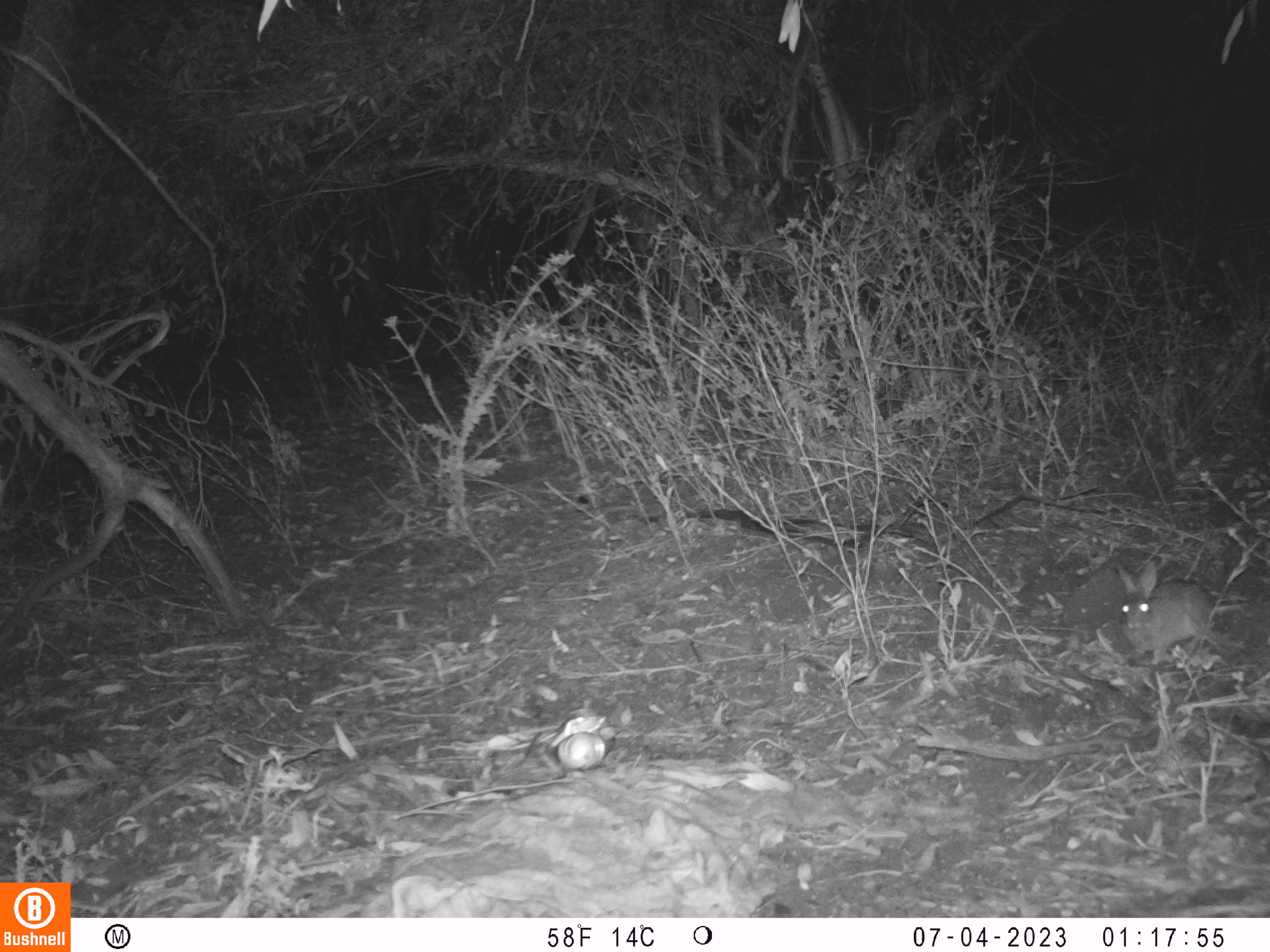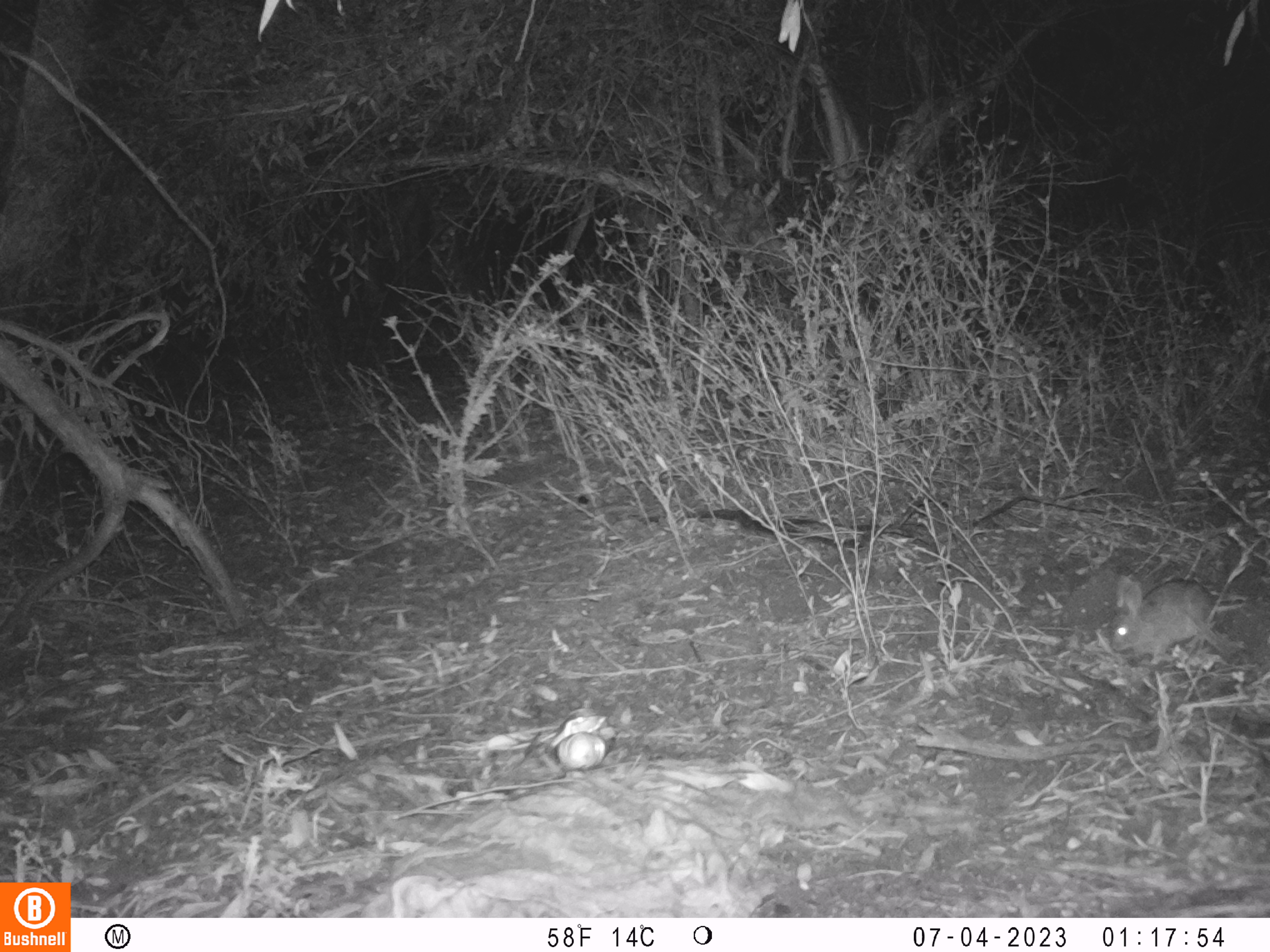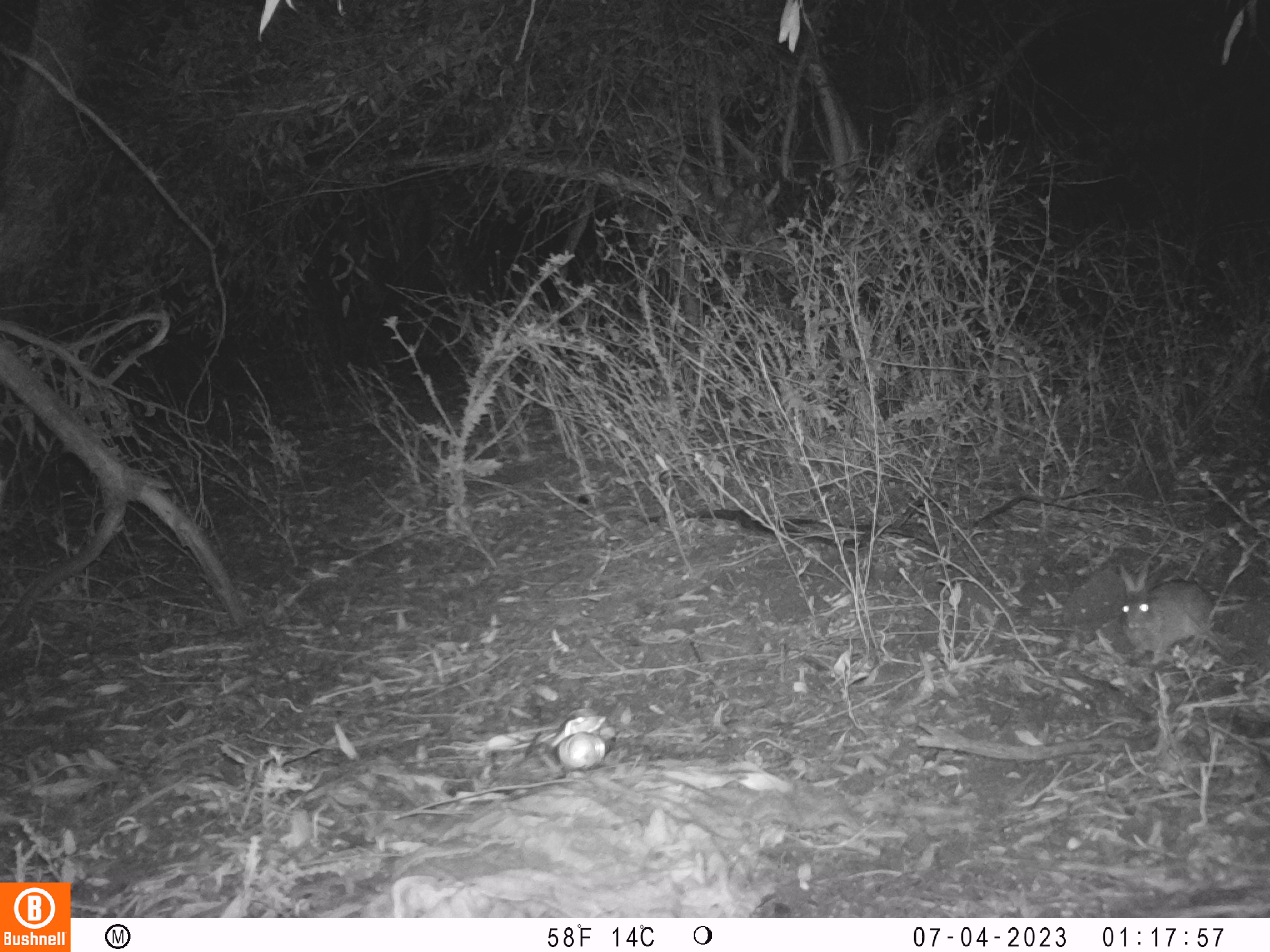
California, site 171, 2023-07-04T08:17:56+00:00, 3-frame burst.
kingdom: Animalia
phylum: Chordata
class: Mammalia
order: Lagomorpha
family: Leporidae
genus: Sylvilagus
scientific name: Sylvilagus bachmani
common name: brush rabbit